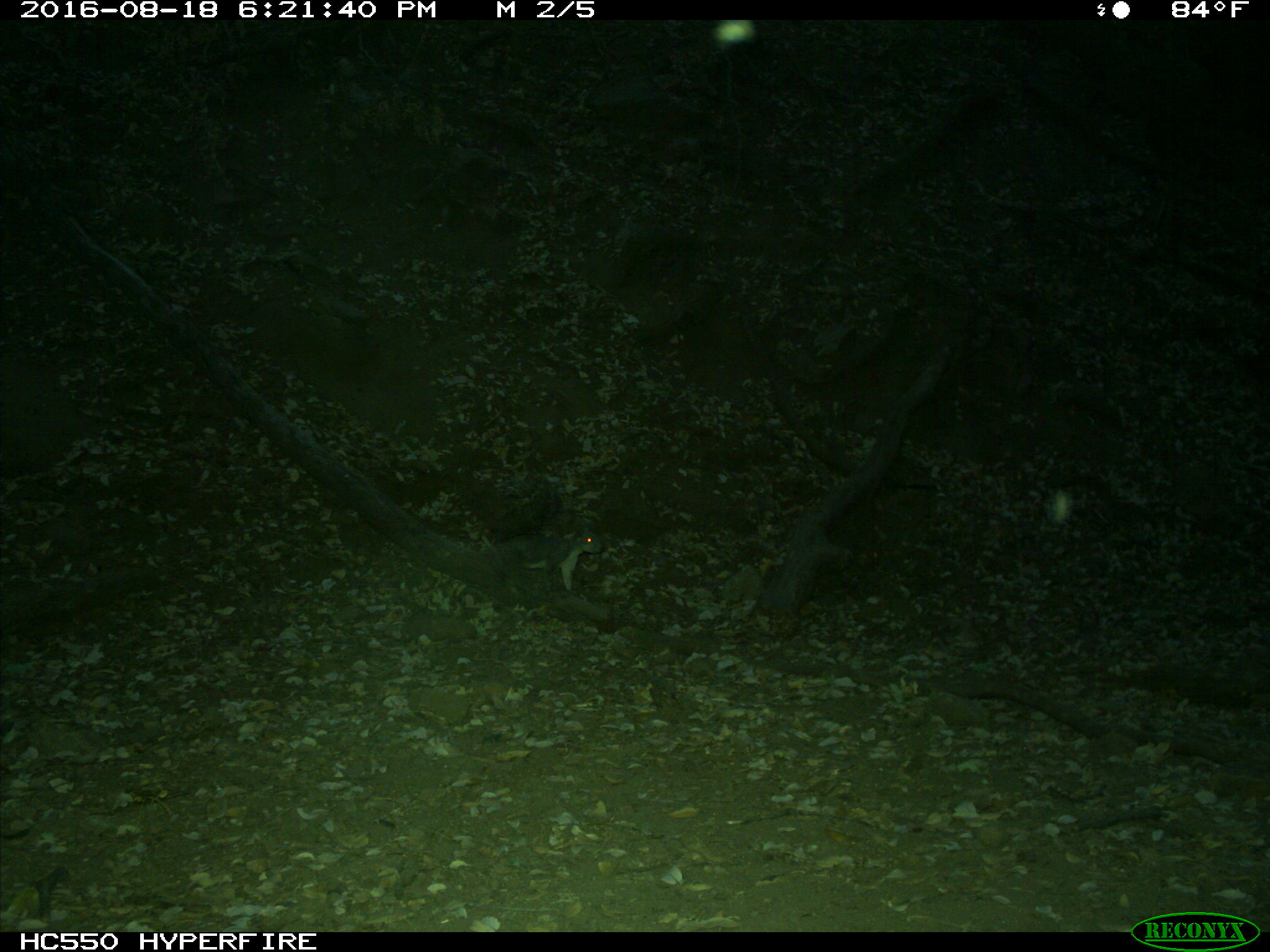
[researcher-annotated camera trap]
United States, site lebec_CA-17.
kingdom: Animalia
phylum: Chordata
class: Mammalia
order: Rodentia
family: Sciuridae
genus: Sciurus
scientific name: Sciurus carolinensis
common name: eastern gray squirrel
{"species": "Sciurus carolinensis (eastern gray squirrel)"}